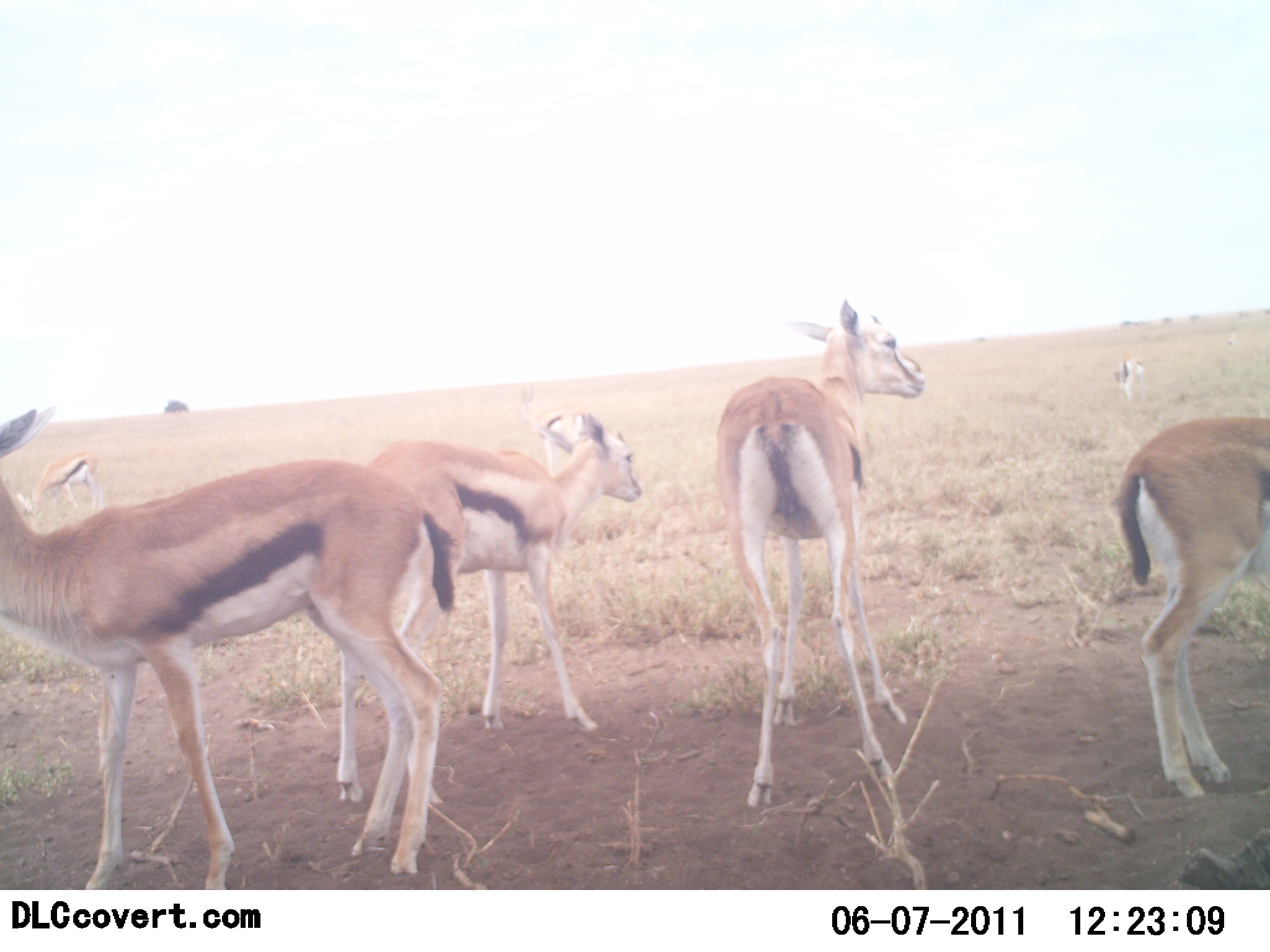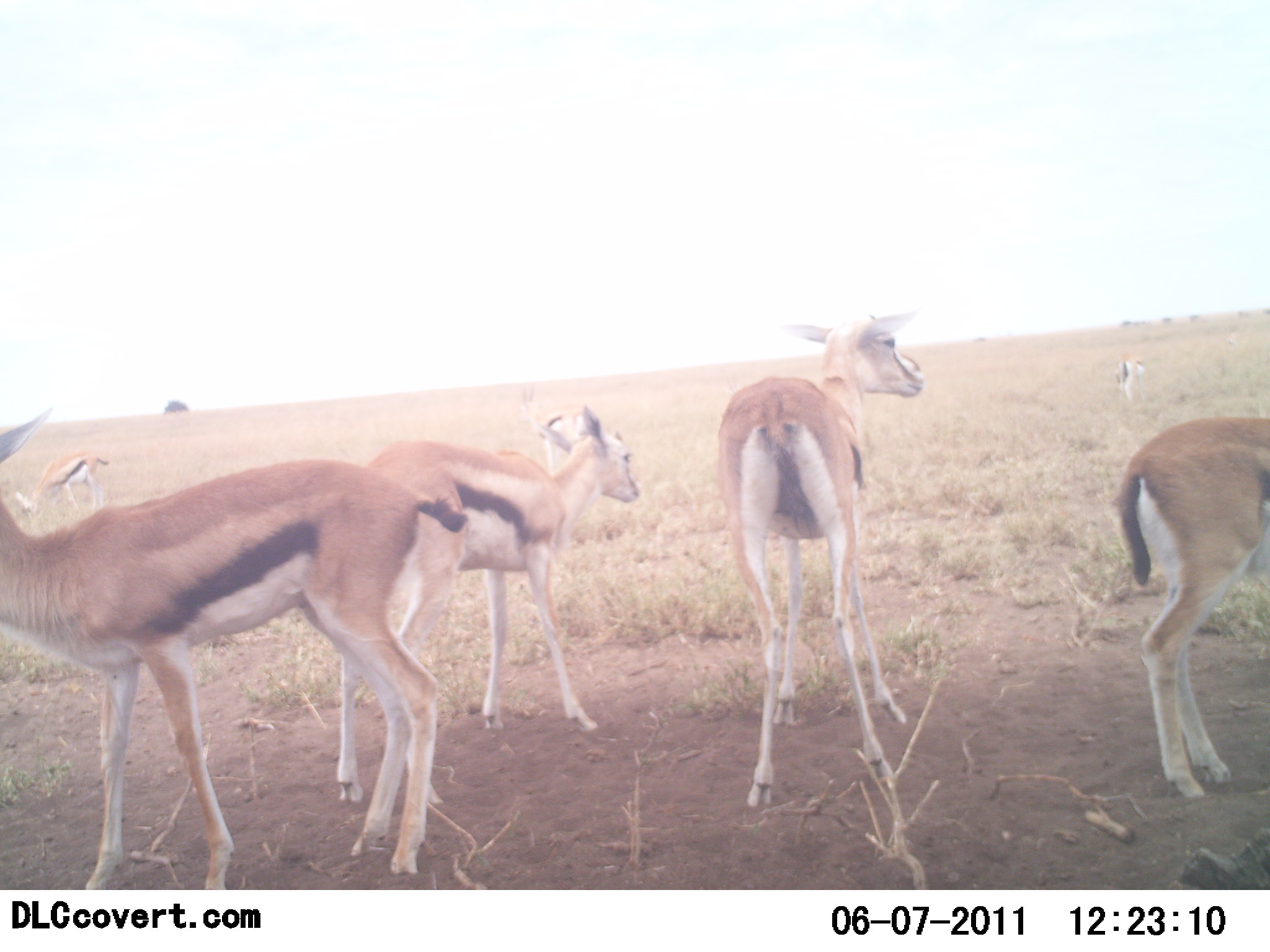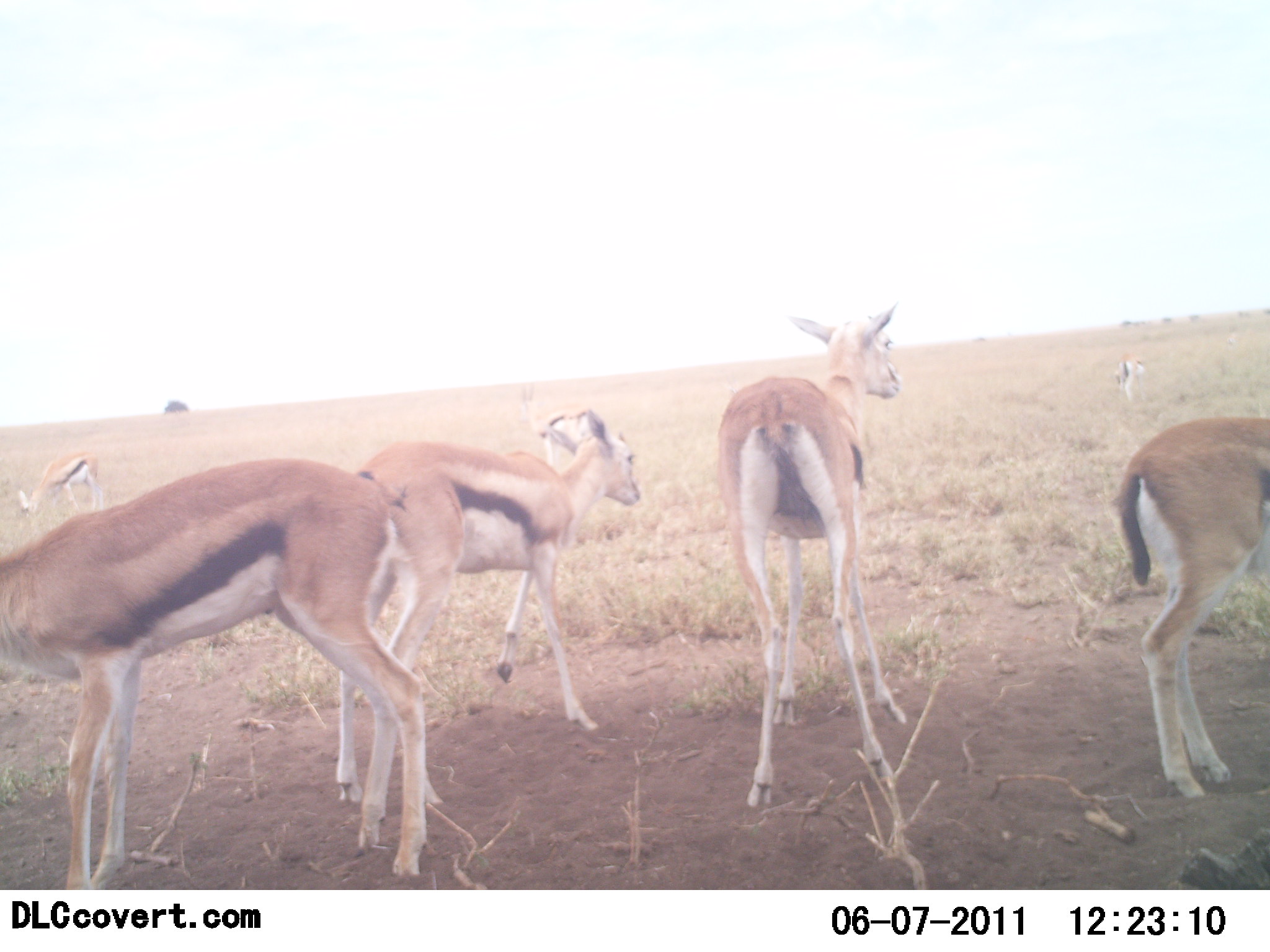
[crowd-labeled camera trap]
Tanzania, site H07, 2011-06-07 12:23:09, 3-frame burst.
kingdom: Animalia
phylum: Chordata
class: Mammalia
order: Artiodactyla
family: Bovidae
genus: Eudorcas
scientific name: Eudorcas thomsonii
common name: thomson's gazelle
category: gazellethomsons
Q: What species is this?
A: Gazellethomsons (thomson's gazelle) (Eudorcas thomsonii).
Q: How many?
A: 6.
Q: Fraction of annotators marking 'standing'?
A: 100%.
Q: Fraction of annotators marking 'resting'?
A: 0%.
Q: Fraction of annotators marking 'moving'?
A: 0%.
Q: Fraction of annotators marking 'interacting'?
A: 0%.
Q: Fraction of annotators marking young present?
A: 10%.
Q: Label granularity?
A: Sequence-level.